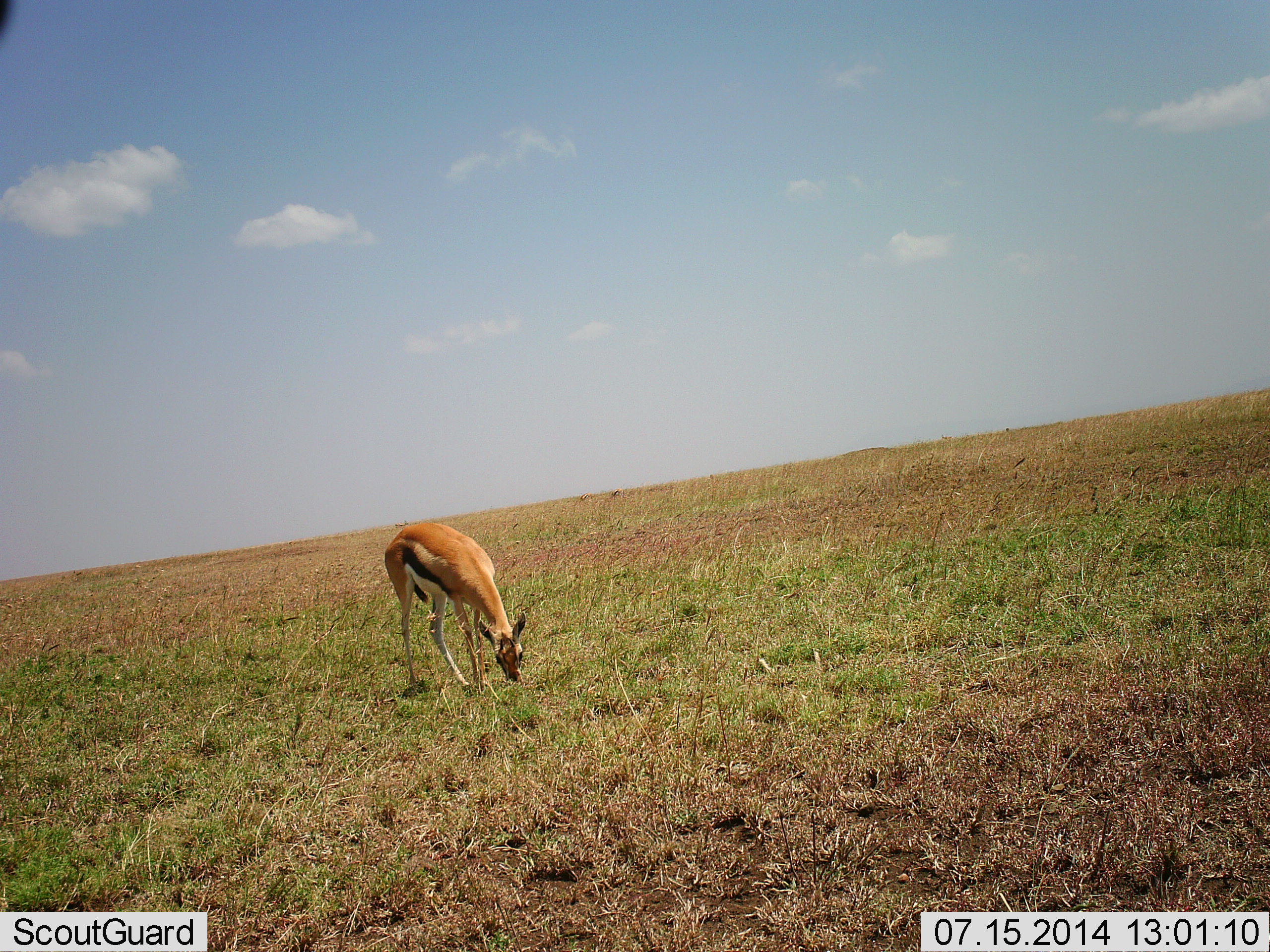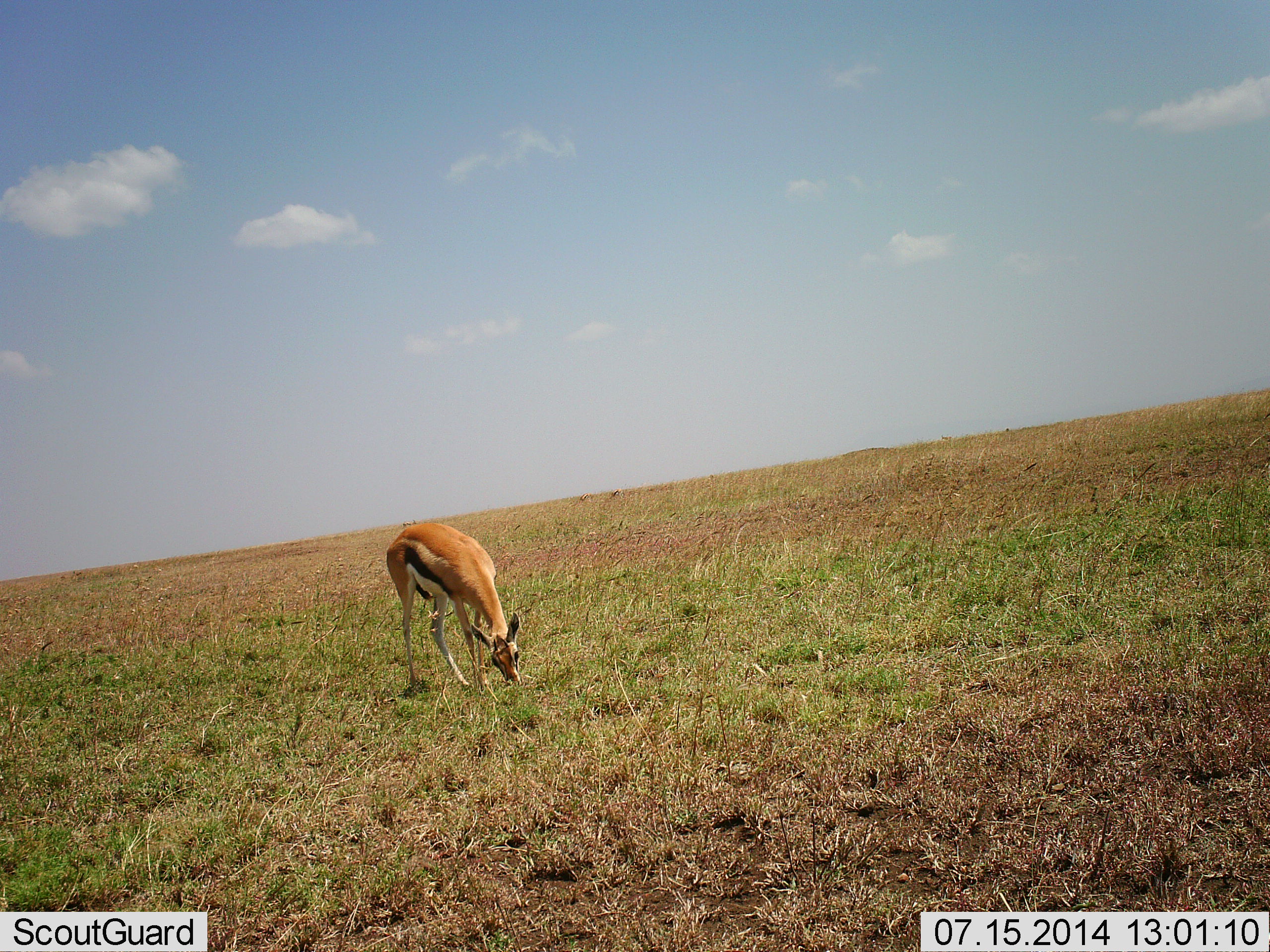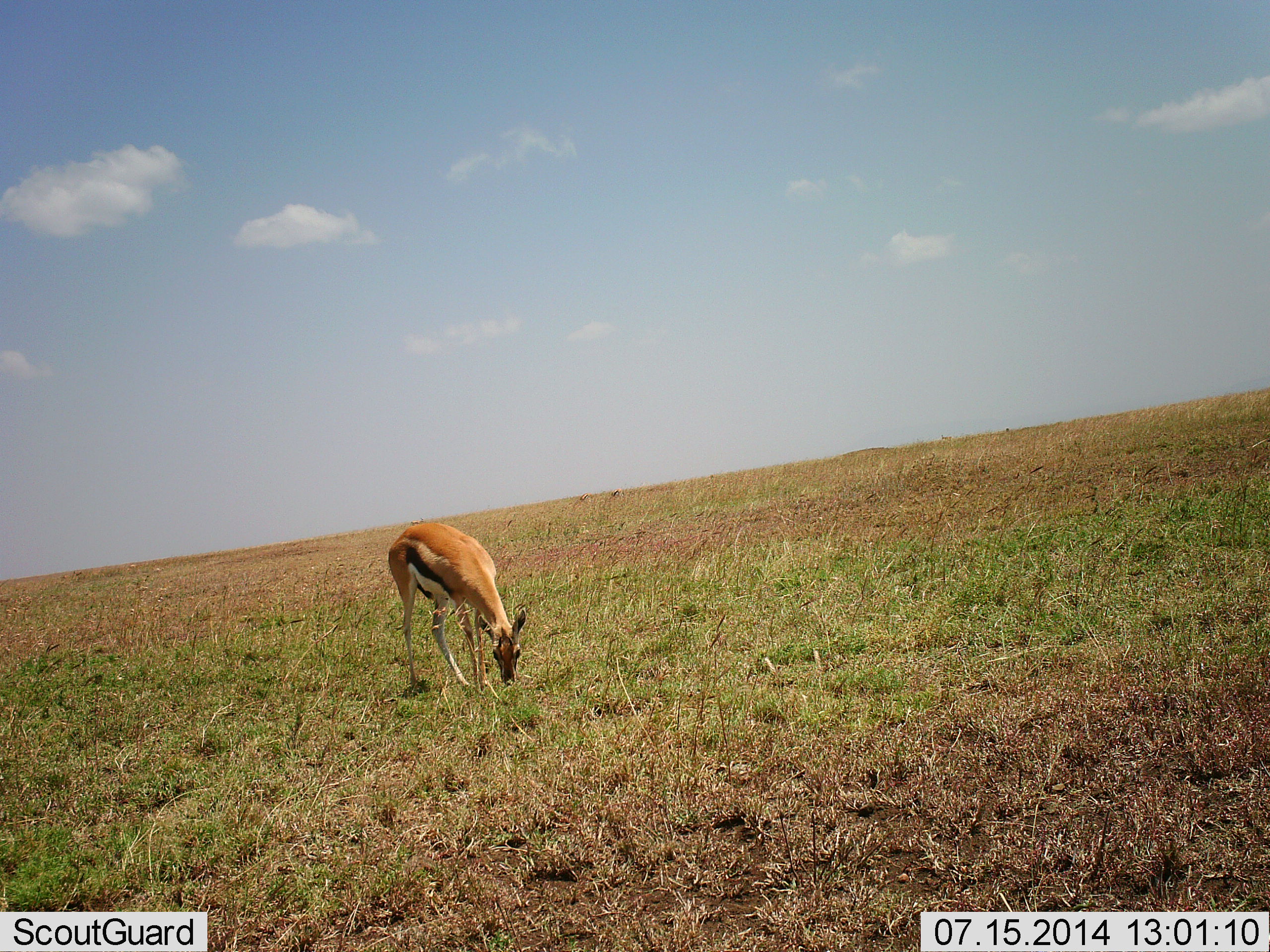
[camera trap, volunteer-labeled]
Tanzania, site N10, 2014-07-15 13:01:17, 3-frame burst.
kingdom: Animalia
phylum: Chordata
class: Mammalia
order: Artiodactyla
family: Bovidae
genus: Eudorcas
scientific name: Eudorcas thomsonii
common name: thomson's gazelle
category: gazellethomsons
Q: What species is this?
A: Gazellethomsons (thomson's gazelle) (Eudorcas thomsonii).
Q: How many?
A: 1.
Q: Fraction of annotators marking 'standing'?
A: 10%.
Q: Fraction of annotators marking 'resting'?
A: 0%.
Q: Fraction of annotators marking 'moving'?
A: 10%.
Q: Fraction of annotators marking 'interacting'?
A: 0%.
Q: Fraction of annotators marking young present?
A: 0%.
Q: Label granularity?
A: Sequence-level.